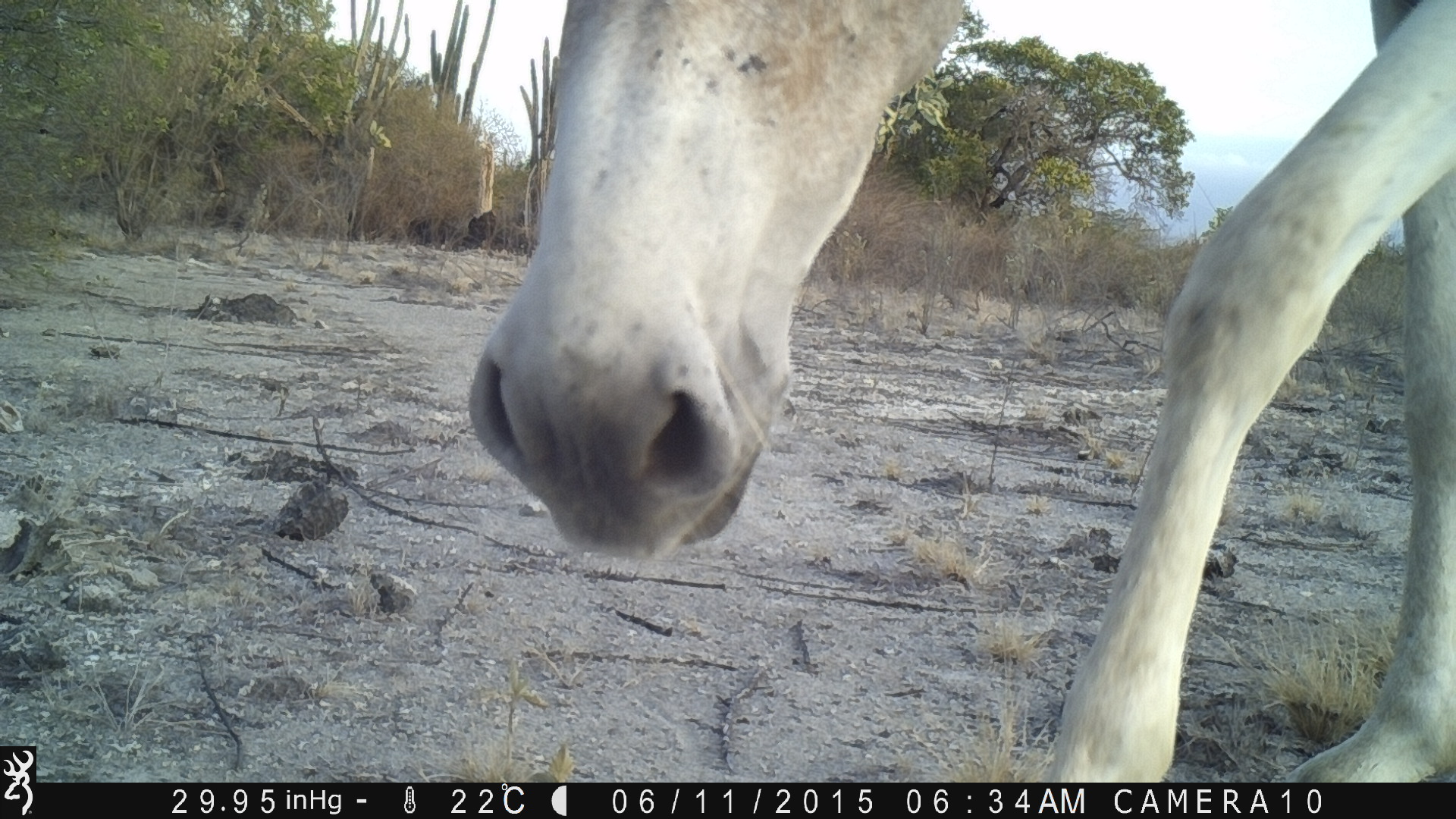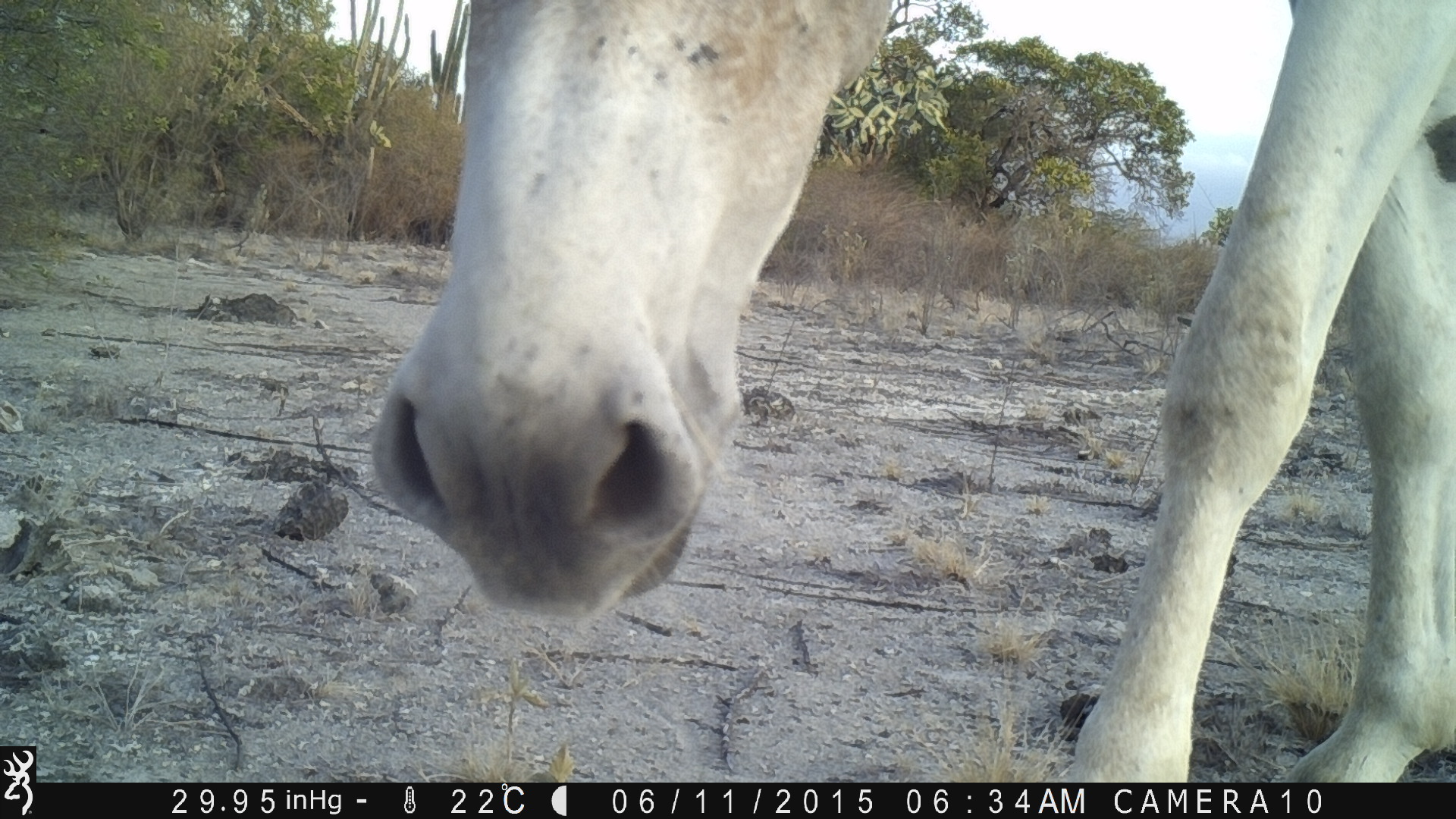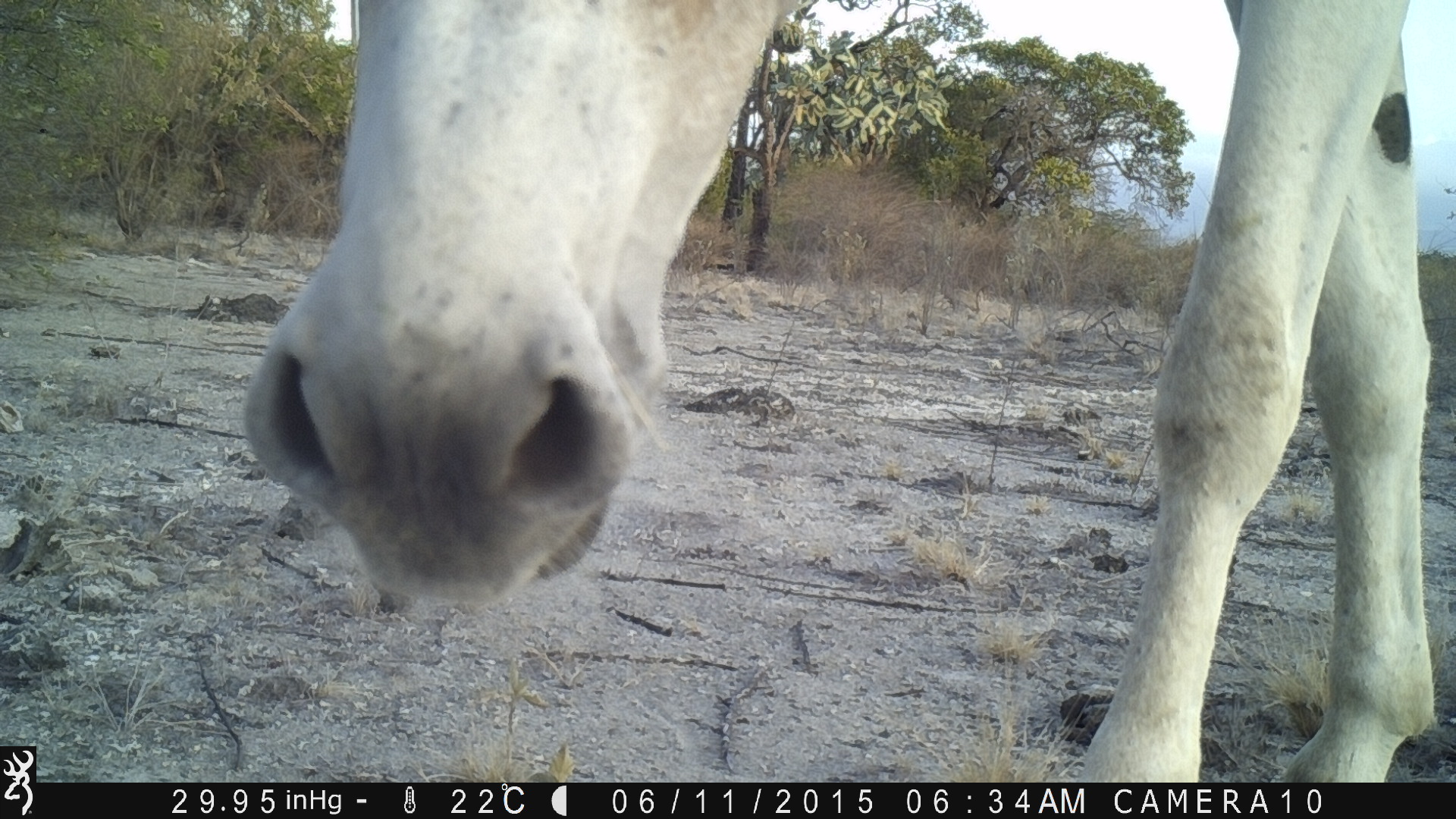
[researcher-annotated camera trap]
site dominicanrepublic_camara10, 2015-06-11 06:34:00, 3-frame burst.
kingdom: Animalia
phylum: Chordata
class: Mammalia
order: Perissodactyla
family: Equidae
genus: Equus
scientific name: Equus asinus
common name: donkey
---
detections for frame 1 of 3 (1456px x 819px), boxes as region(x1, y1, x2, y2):
donkey: region(1027, 0, 1456, 776); region(461, 4, 982, 569)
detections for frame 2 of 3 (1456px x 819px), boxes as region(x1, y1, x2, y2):
donkey: region(368, 4, 1456, 779)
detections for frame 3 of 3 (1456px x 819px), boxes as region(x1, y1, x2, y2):
donkey: region(231, 0, 823, 613); region(1050, 0, 1444, 786)